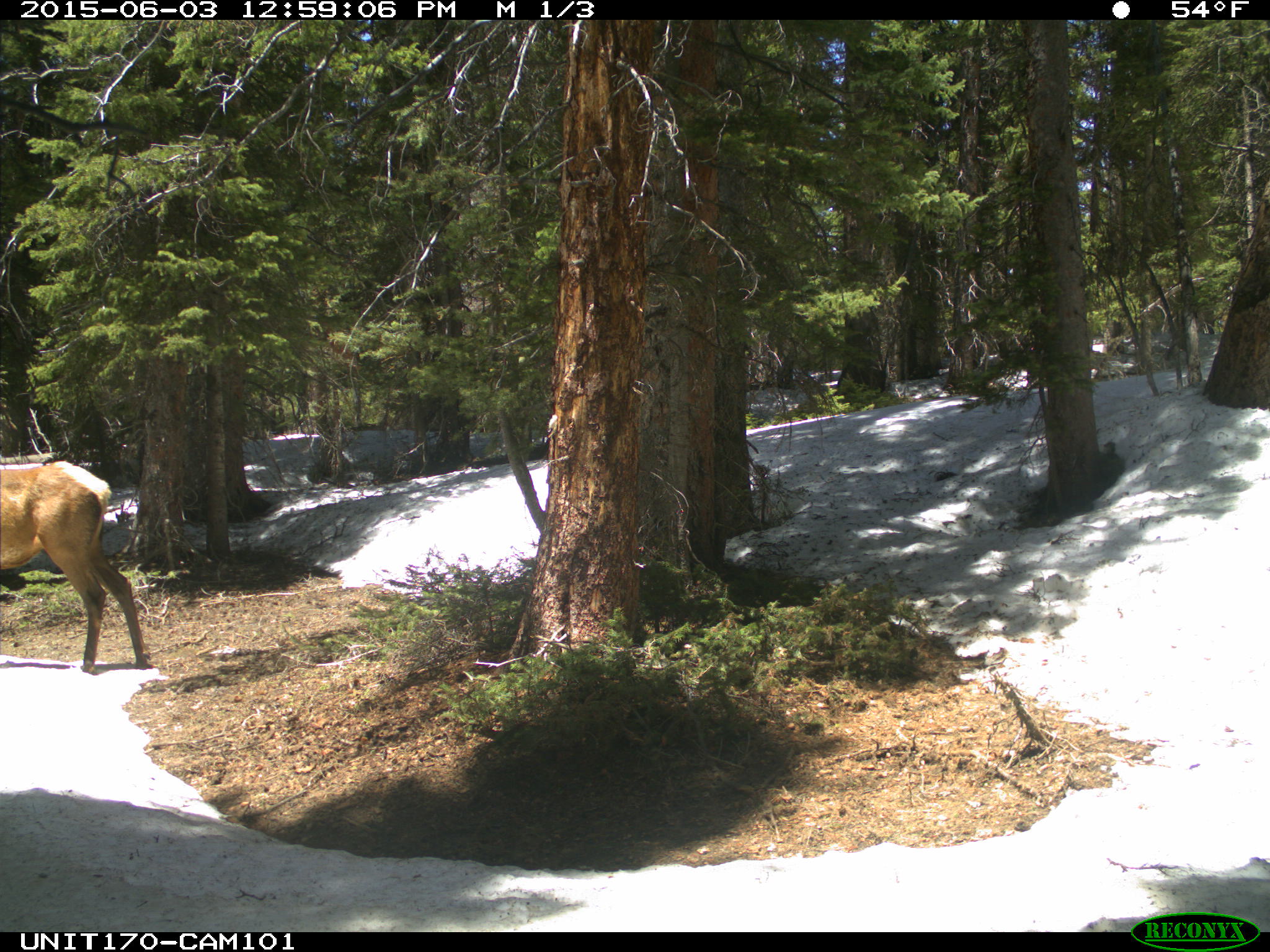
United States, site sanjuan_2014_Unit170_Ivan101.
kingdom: Animalia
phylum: Chordata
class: Mammalia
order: Artiodactyla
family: Cervidae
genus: Cervus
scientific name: Cervus elaphus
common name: red deer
Cervus elaphus (red deer).